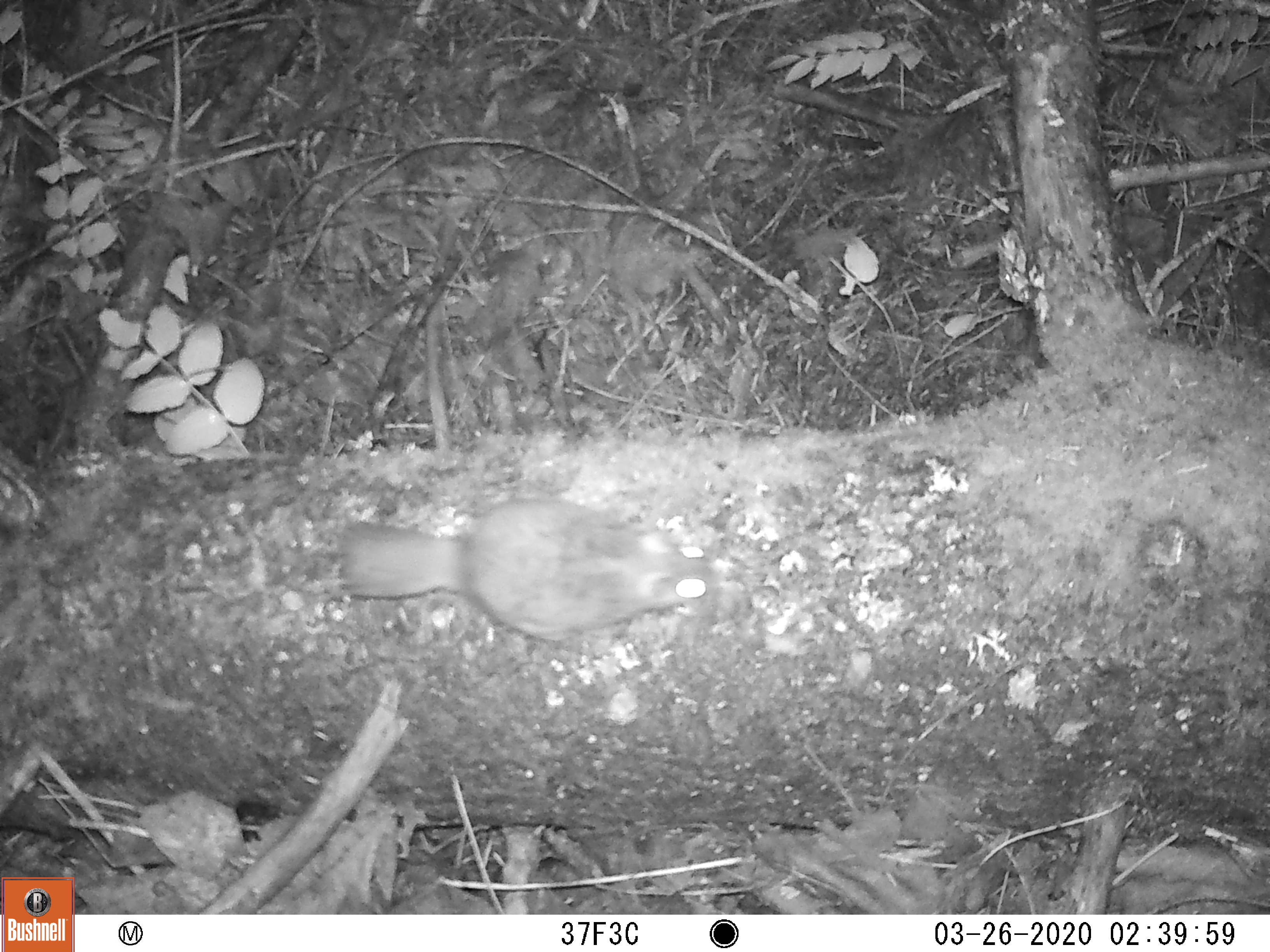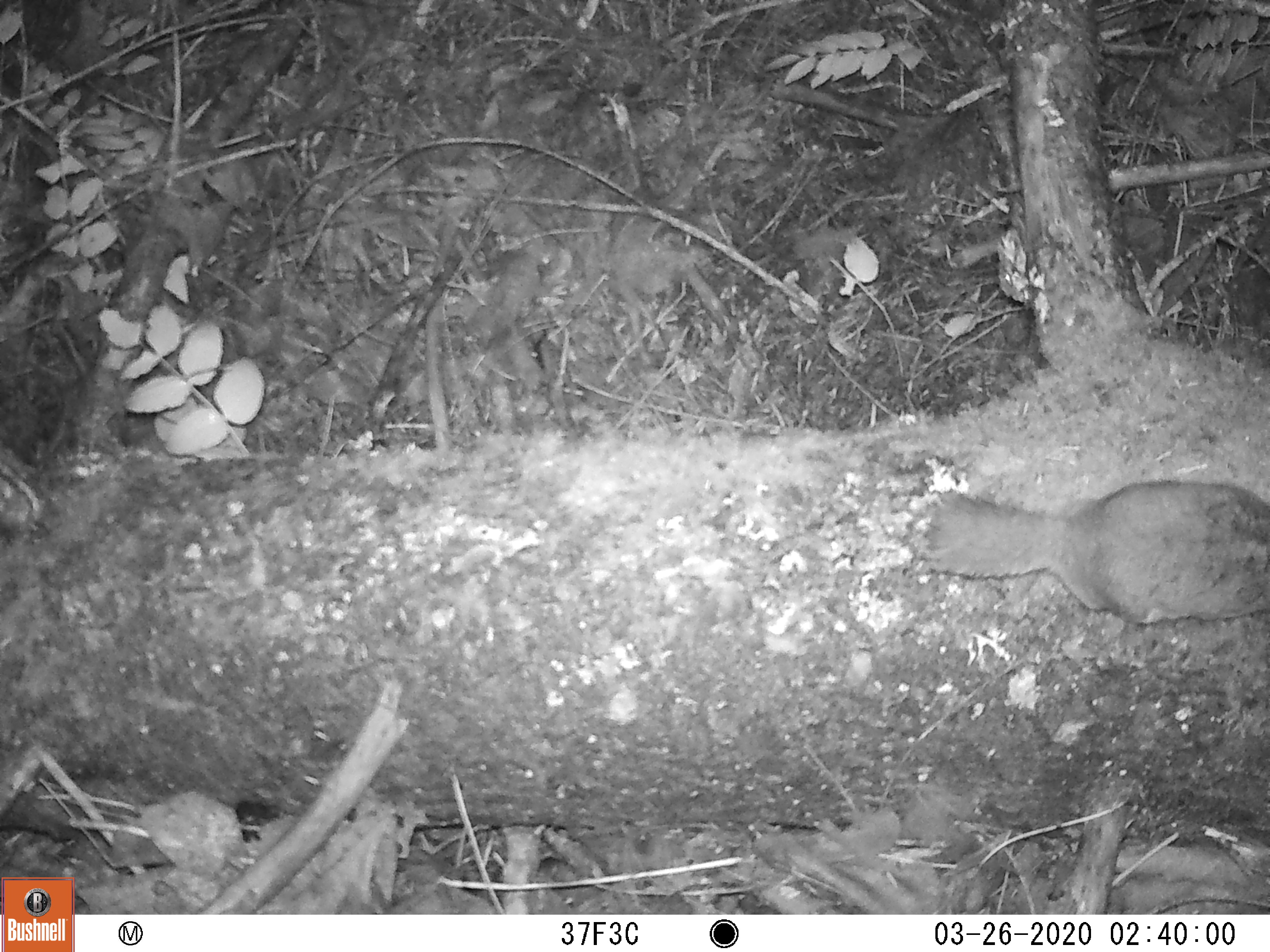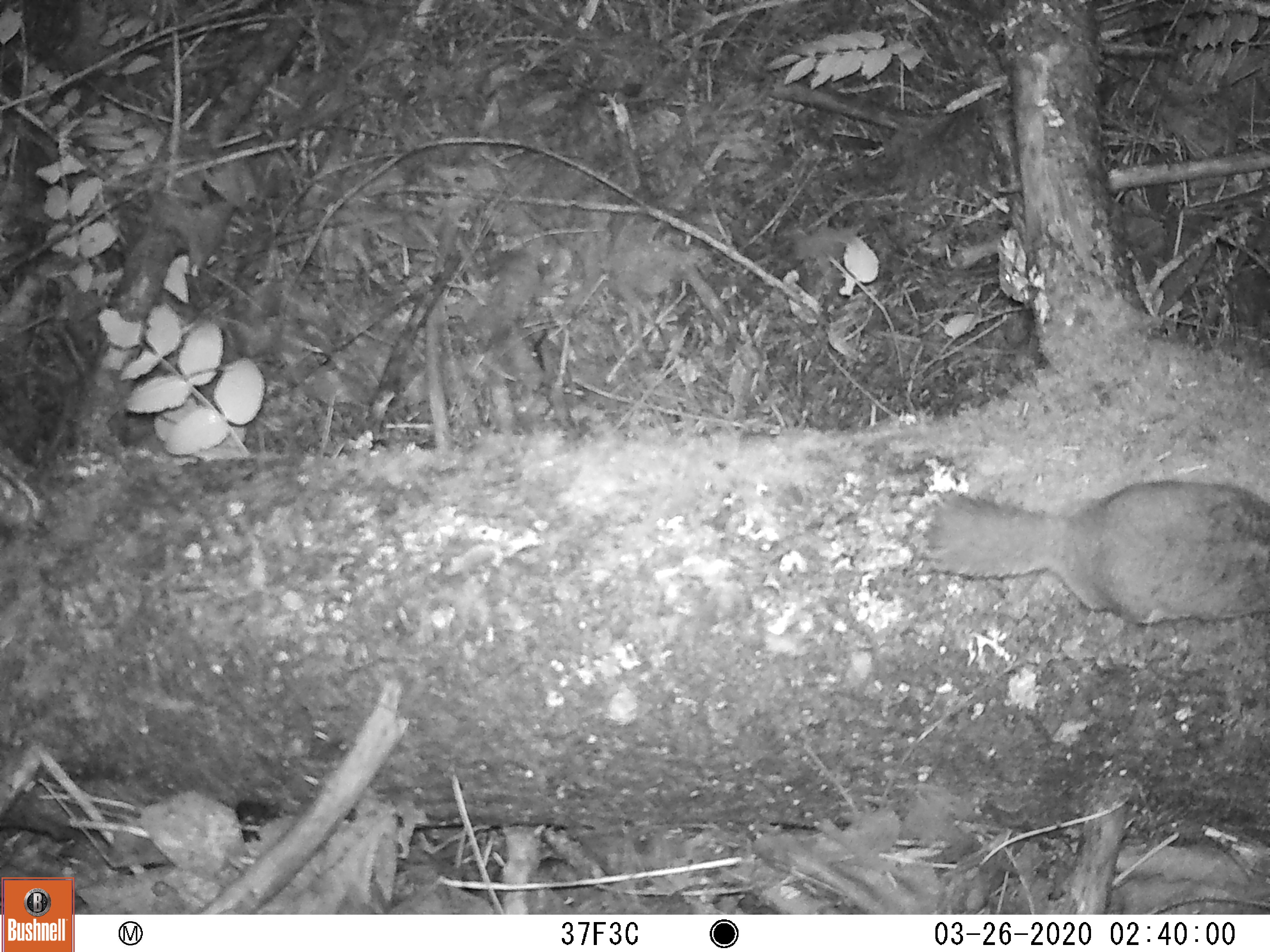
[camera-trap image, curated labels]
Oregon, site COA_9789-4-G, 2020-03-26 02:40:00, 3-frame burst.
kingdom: Animalia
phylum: Chordata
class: Mammalia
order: Rodentia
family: Sciuridae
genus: Glaucomys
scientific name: Glaucomys oregonensis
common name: humboldt's flying squirrel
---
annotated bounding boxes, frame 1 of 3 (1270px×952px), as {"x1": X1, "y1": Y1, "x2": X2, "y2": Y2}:
humboldt's flying squirrel: {"x1": 328, "y1": 480, "x2": 738, "y2": 662}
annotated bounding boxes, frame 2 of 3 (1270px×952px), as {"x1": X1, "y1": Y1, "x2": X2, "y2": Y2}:
humboldt's flying squirrel: {"x1": 904, "y1": 463, "x2": 1262, "y2": 636}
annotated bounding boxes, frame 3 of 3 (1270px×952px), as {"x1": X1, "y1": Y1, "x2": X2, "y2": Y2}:
humboldt's flying squirrel: {"x1": 904, "y1": 464, "x2": 1262, "y2": 635}